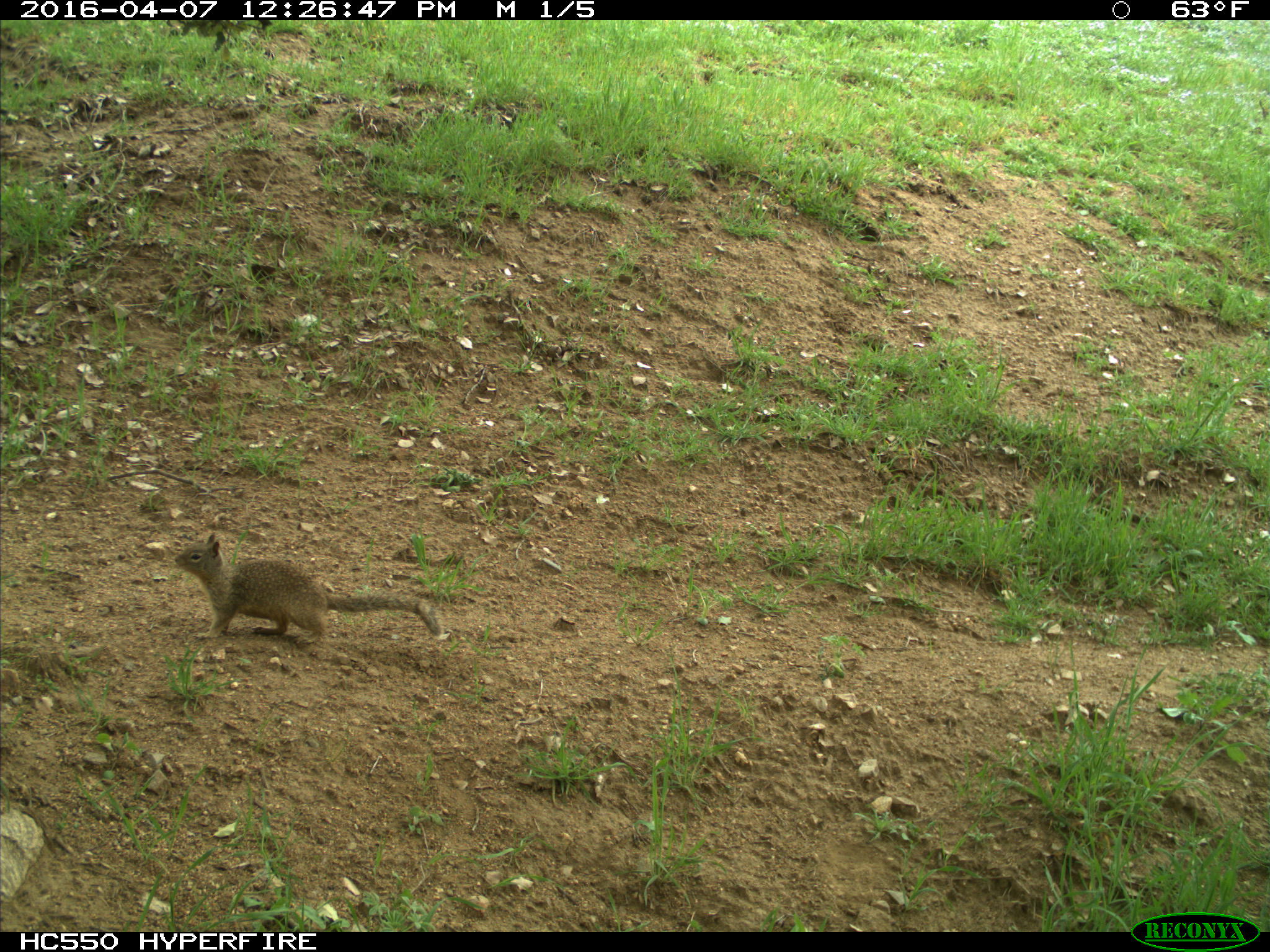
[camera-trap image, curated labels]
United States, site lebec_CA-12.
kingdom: Animalia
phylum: Chordata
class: Mammalia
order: Rodentia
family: Sciuridae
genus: Otospermophilus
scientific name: Otospermophilus beecheyi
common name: california ground squirrel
Otospermophilus beecheyi (california ground squirrel).